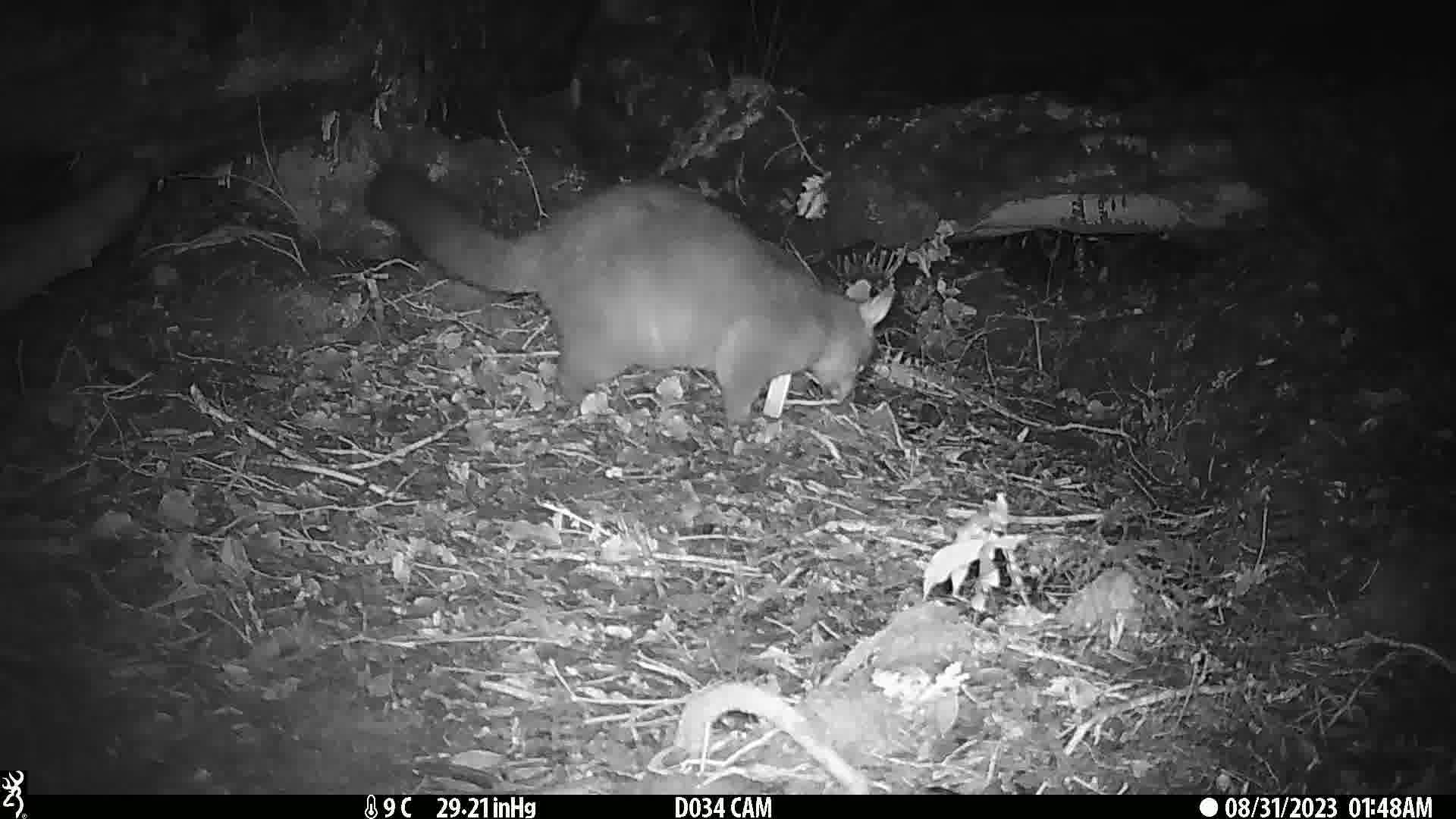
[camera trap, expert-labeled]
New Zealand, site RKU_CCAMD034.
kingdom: Animalia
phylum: Chordata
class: Mammalia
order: Diprotodontia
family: Phalangeridae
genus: Trichosurus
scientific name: Trichosurus vulpecula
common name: common brushtail possum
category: possum